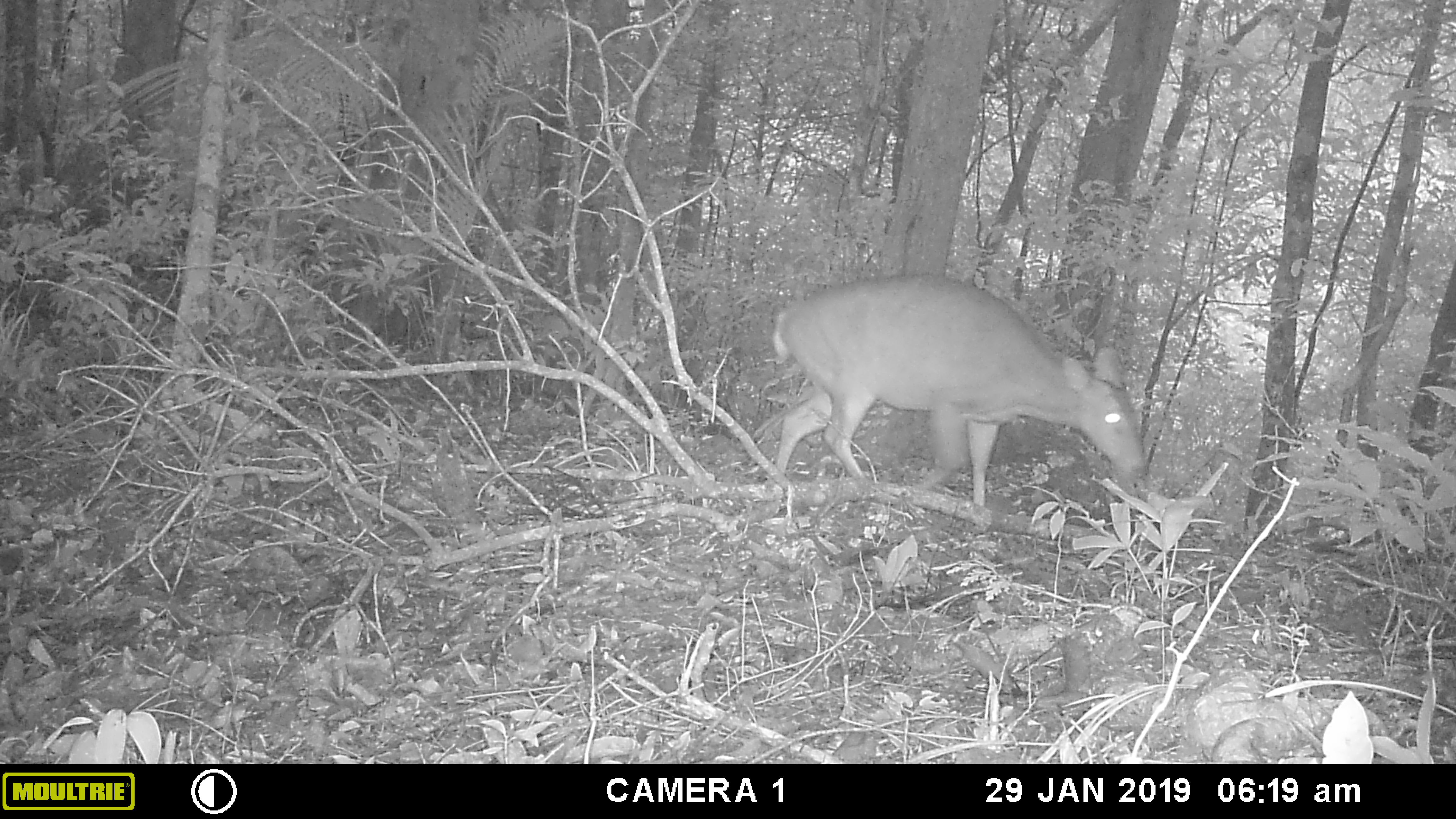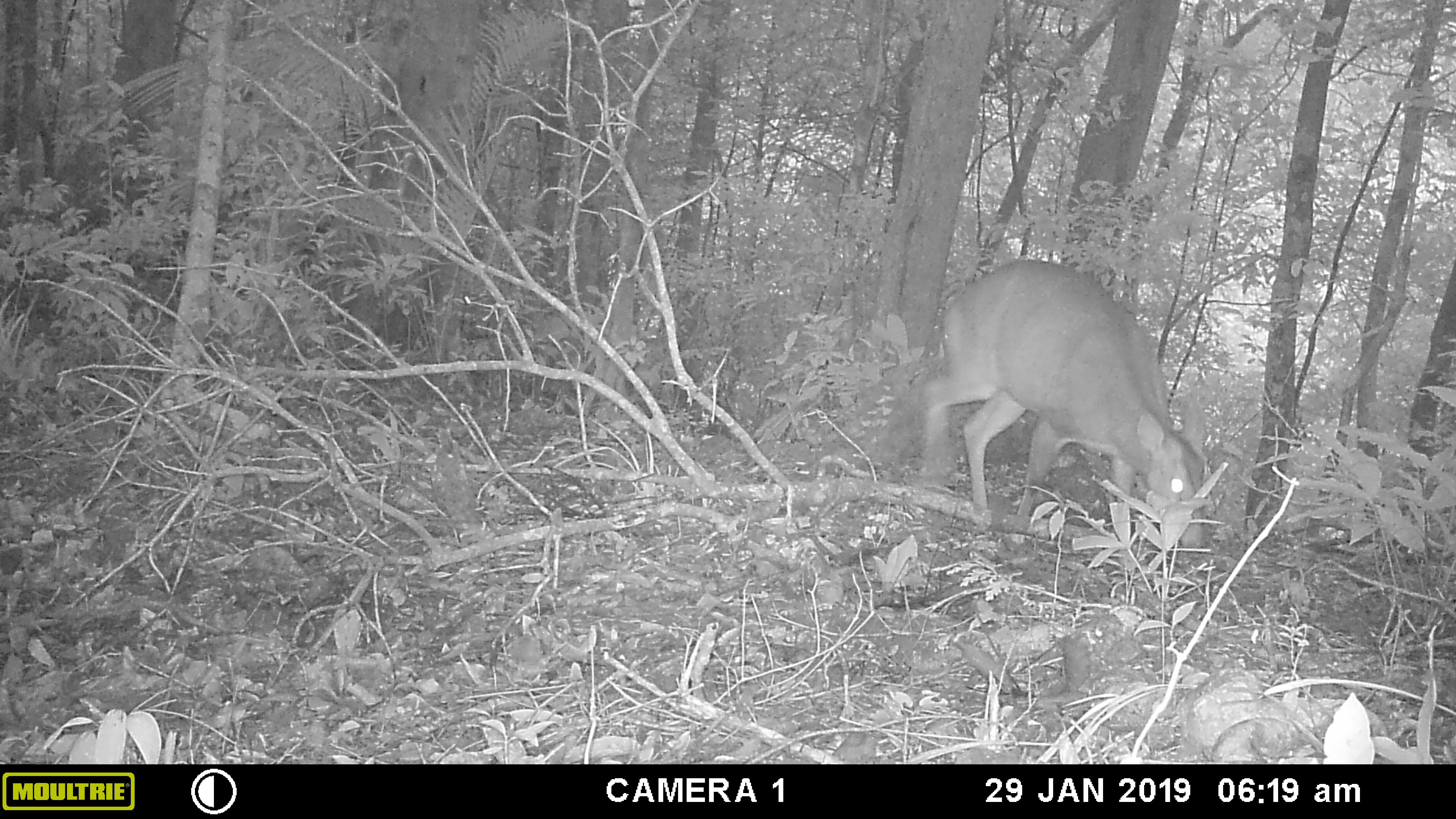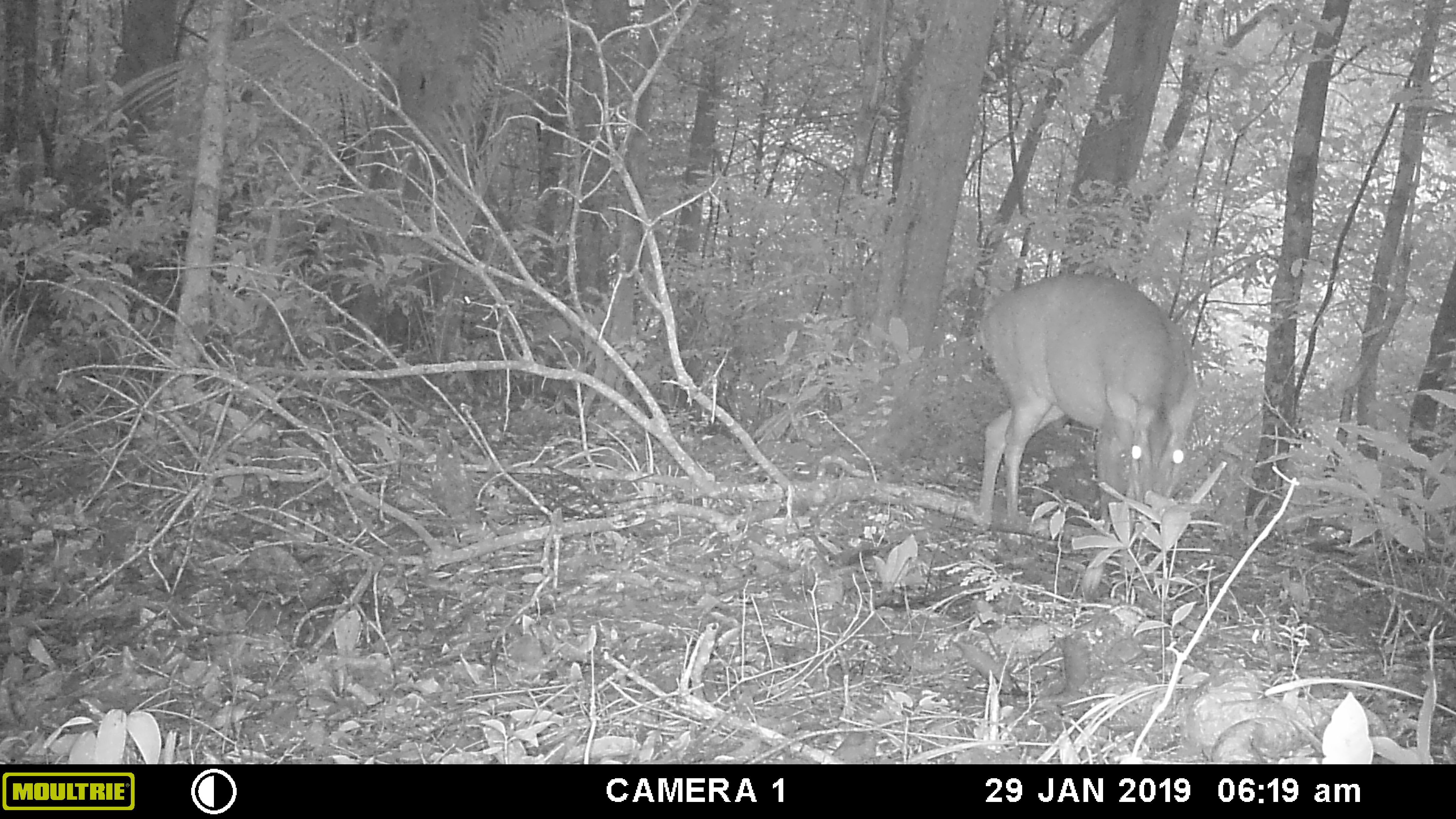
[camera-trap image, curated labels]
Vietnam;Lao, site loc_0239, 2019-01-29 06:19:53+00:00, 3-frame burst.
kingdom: Animalia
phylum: Chordata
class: Mammalia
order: Artiodactyla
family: Cervidae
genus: Muntiacus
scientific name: Muntiacus vuquangensis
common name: large-antlered muntjac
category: large antlered muntjac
Large antlered muntjac (large-antlered muntjac) (Muntiacus vuquangensis). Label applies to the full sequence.